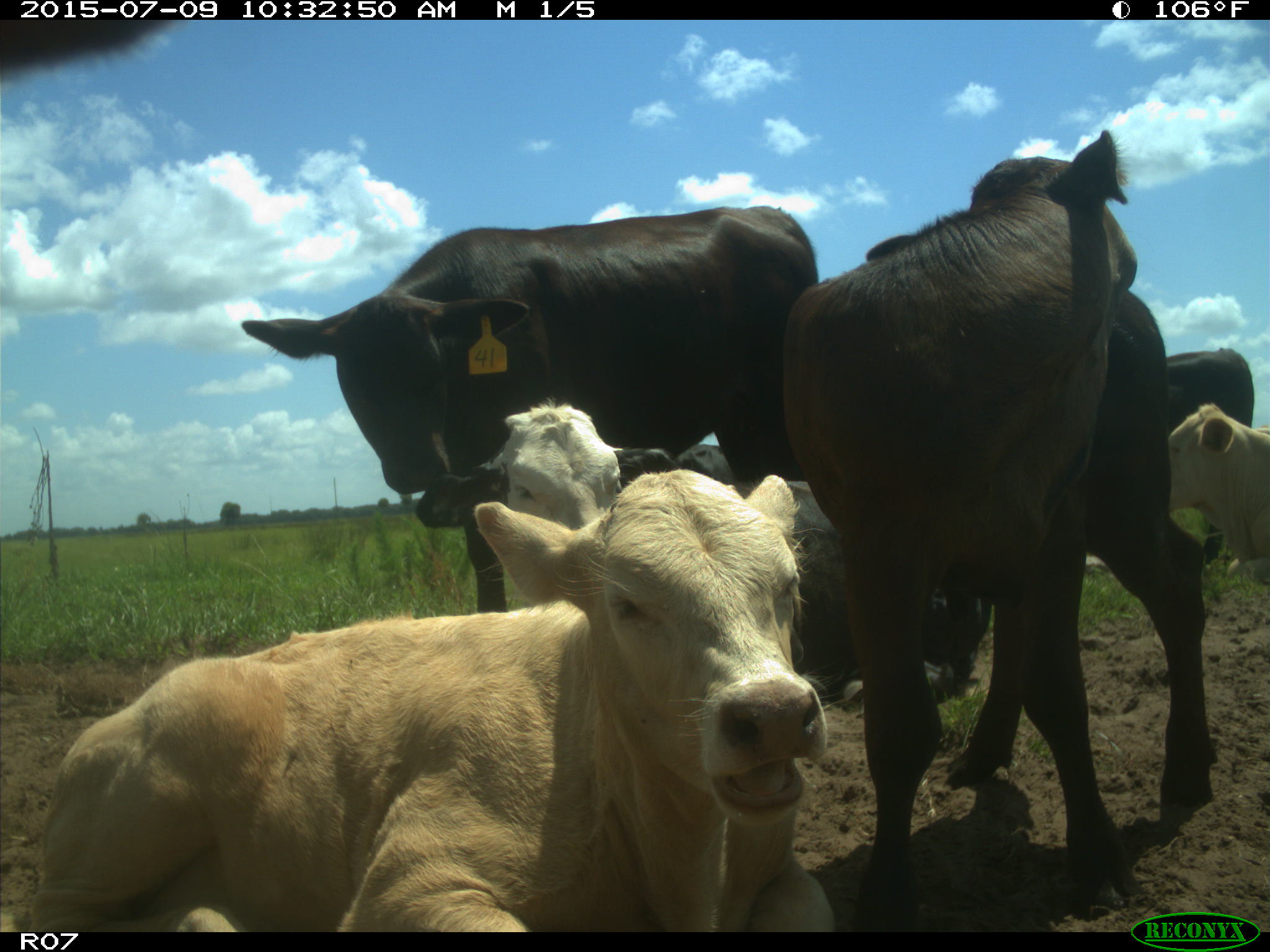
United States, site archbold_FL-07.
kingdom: Animalia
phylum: Chordata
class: Mammalia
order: Artiodactyla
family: Bovidae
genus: Bos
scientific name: Bos taurus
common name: domestic cow